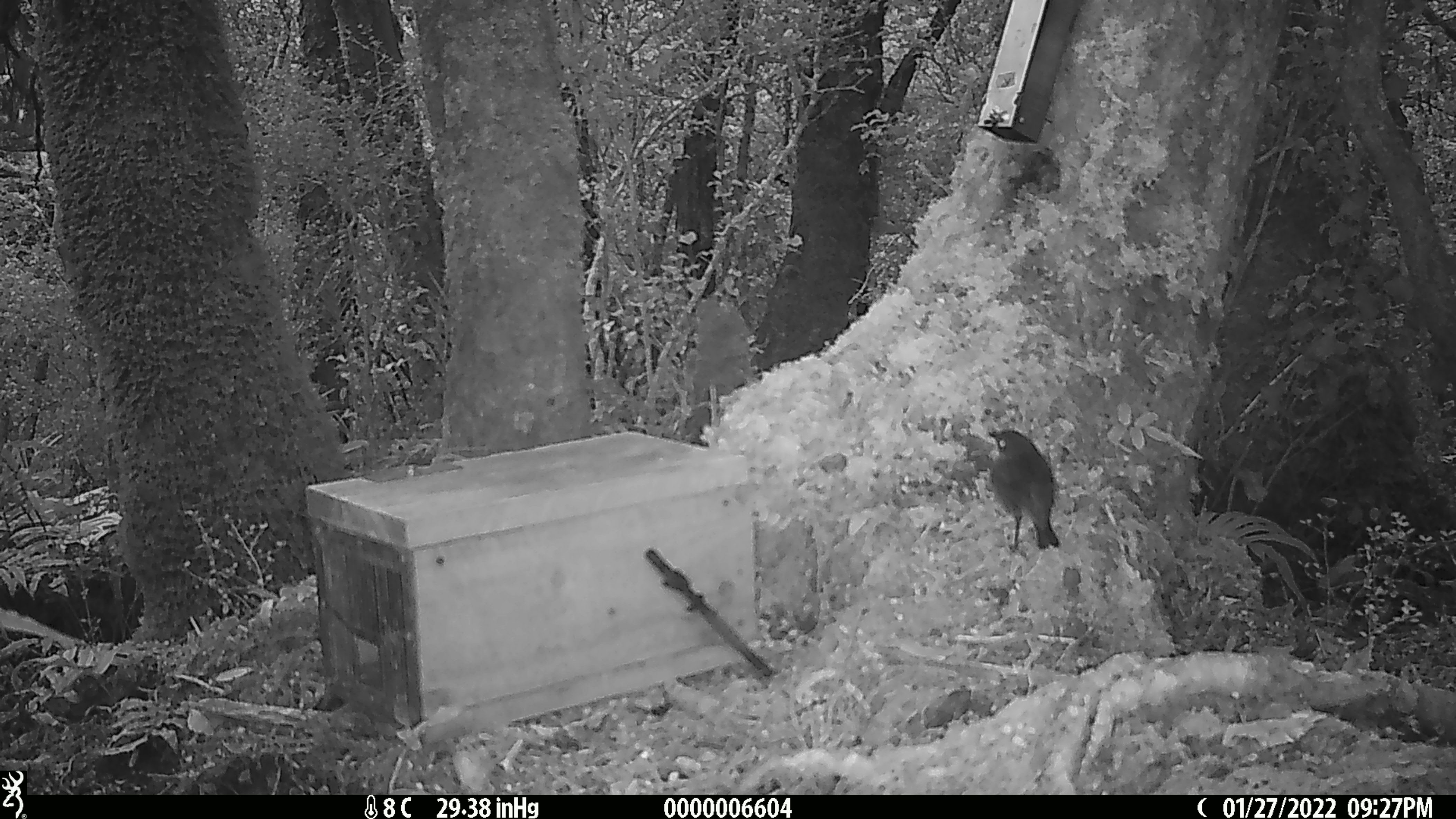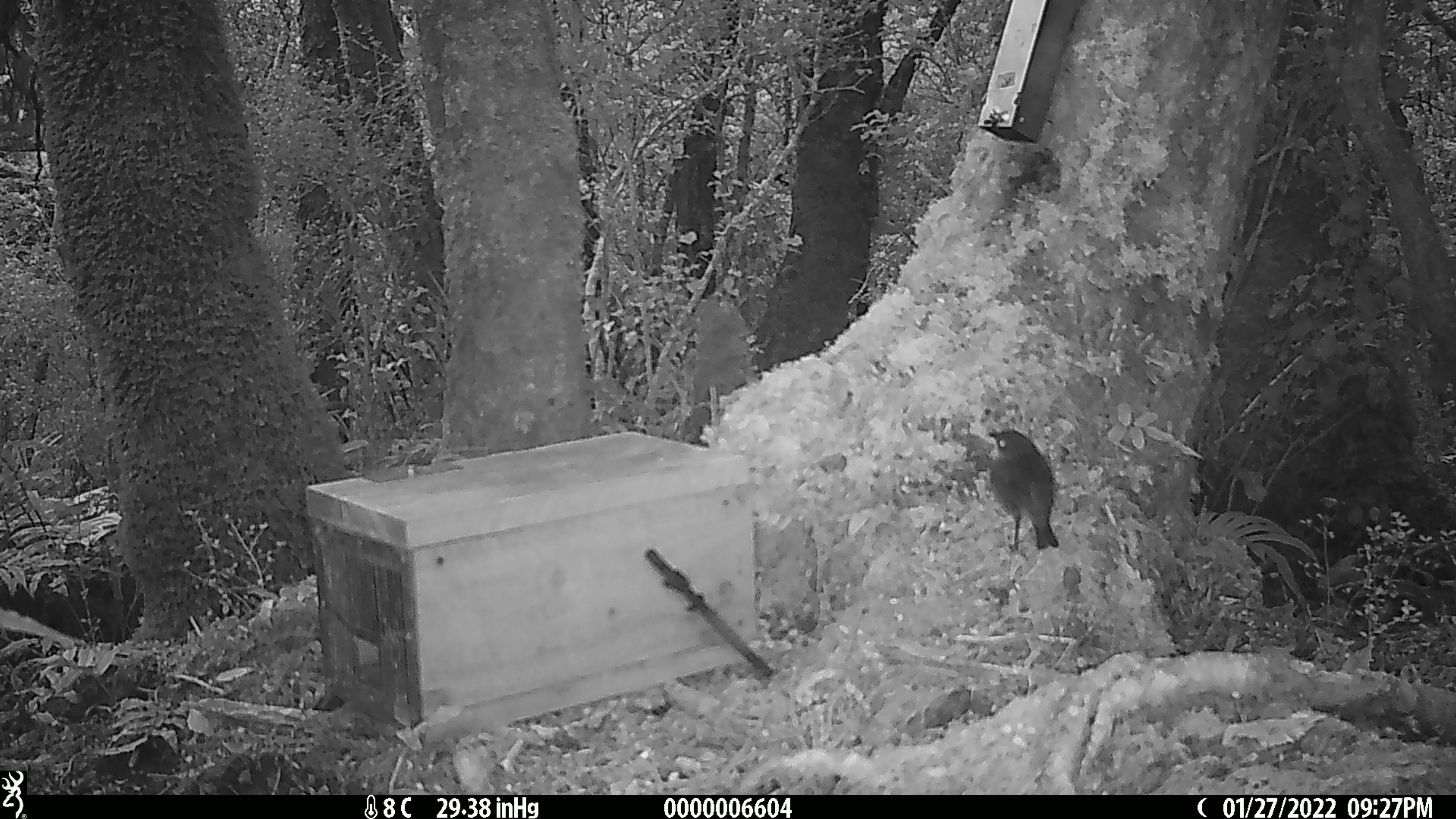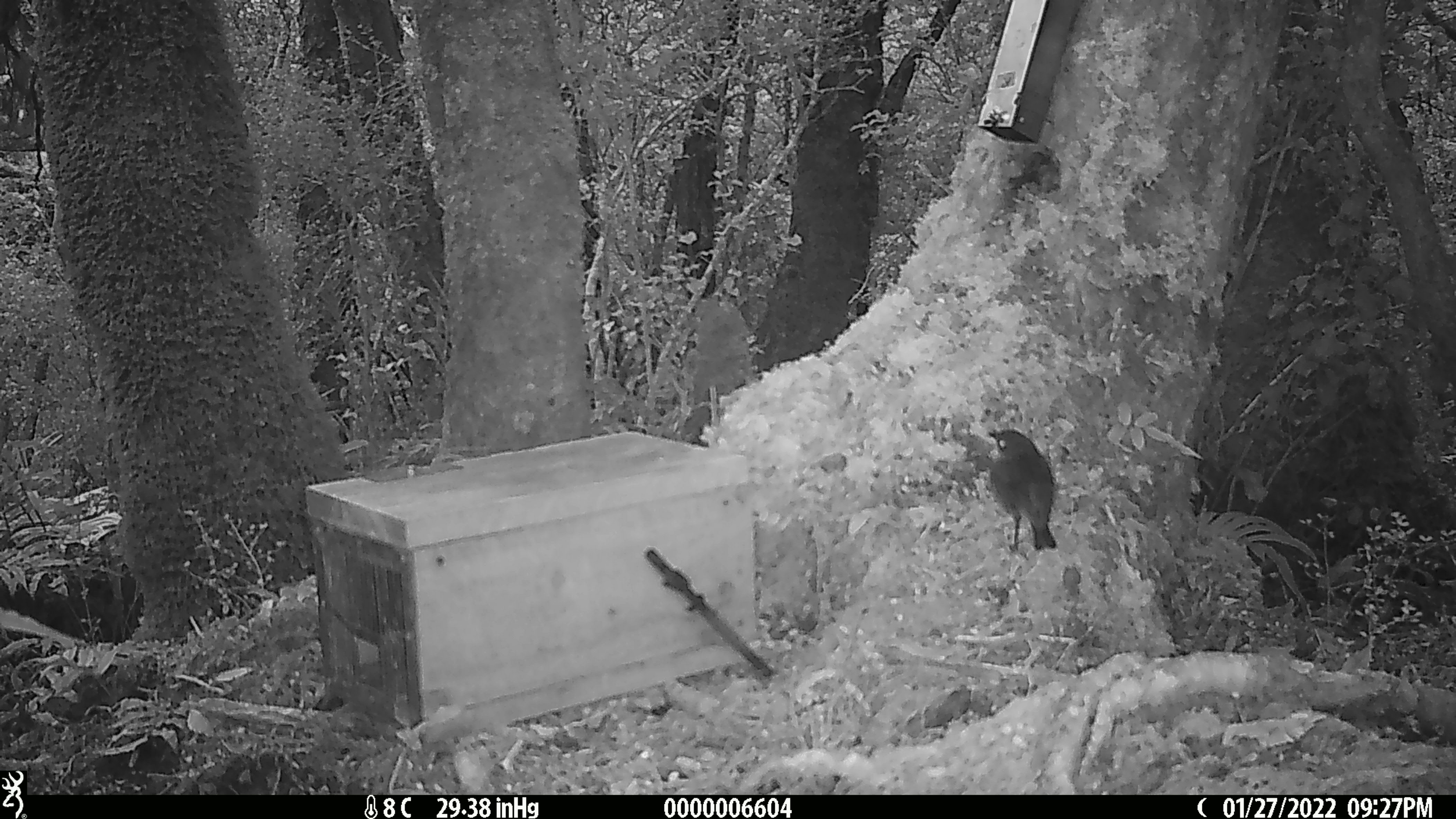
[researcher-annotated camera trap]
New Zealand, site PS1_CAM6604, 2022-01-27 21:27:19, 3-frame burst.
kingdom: Animalia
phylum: Chordata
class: Aves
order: Passeriformes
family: Petroicidae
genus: Petroica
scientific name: Petroica australis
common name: new zealand robin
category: robin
Robin (new zealand robin) (Petroica australis).